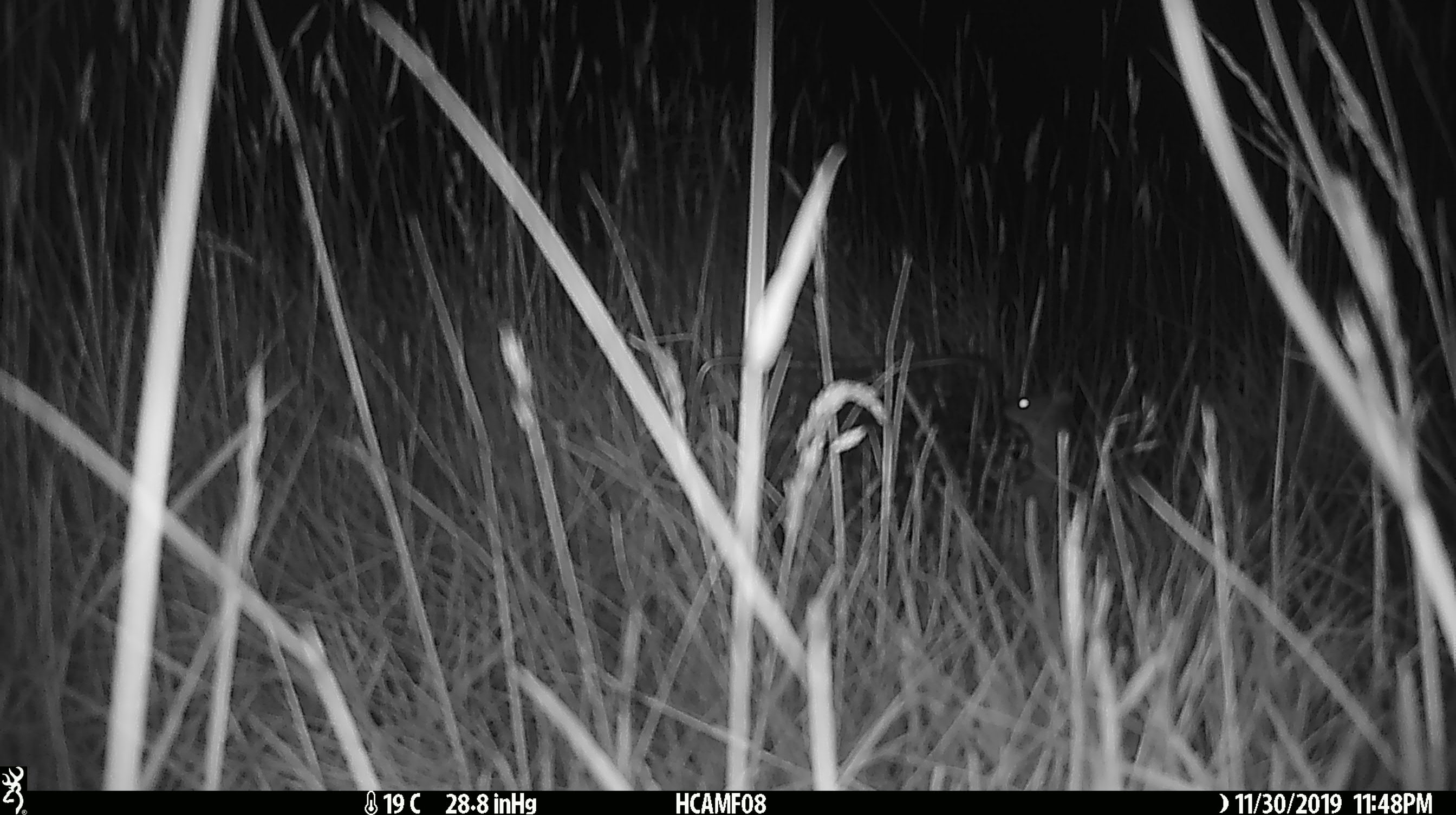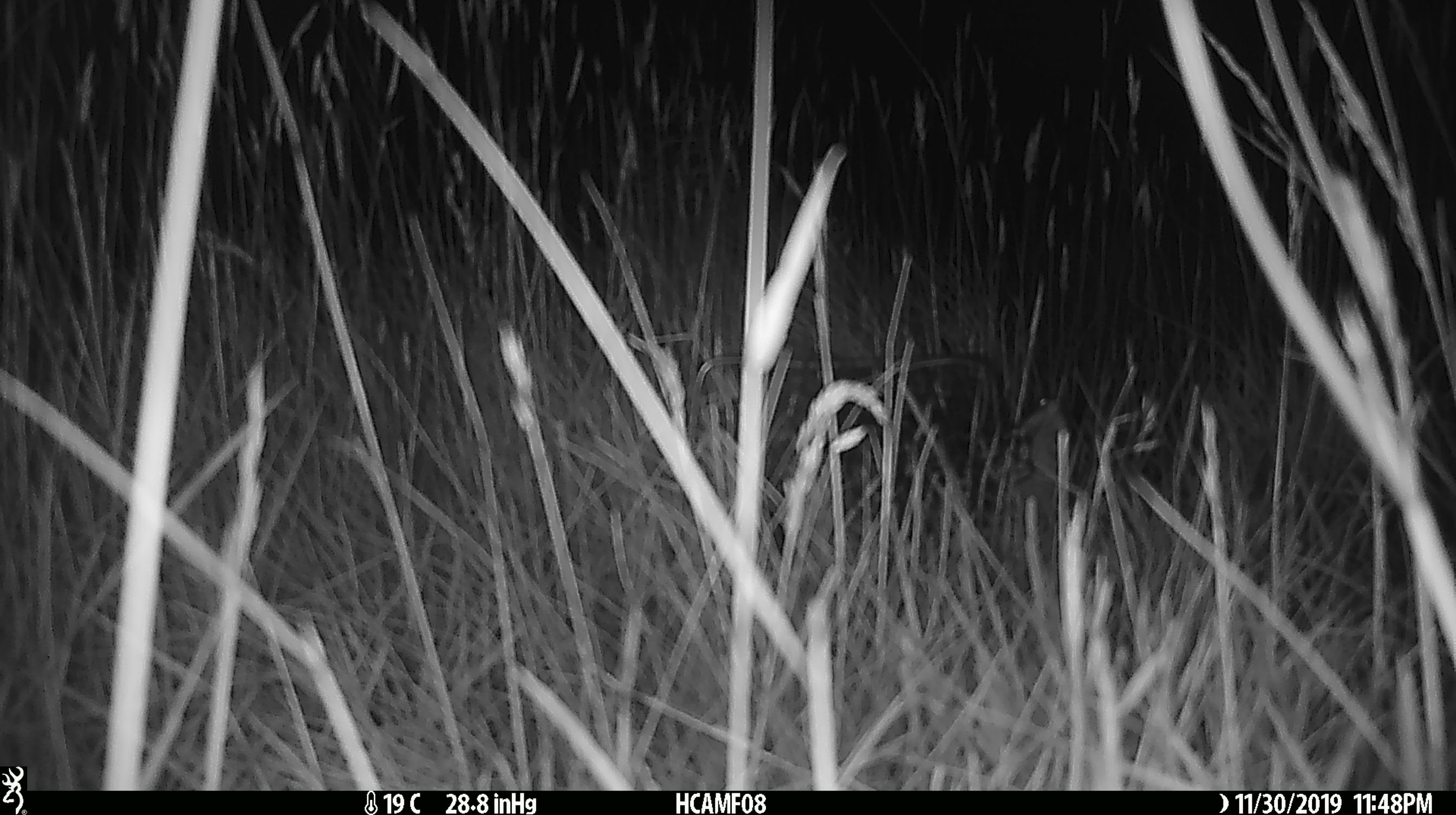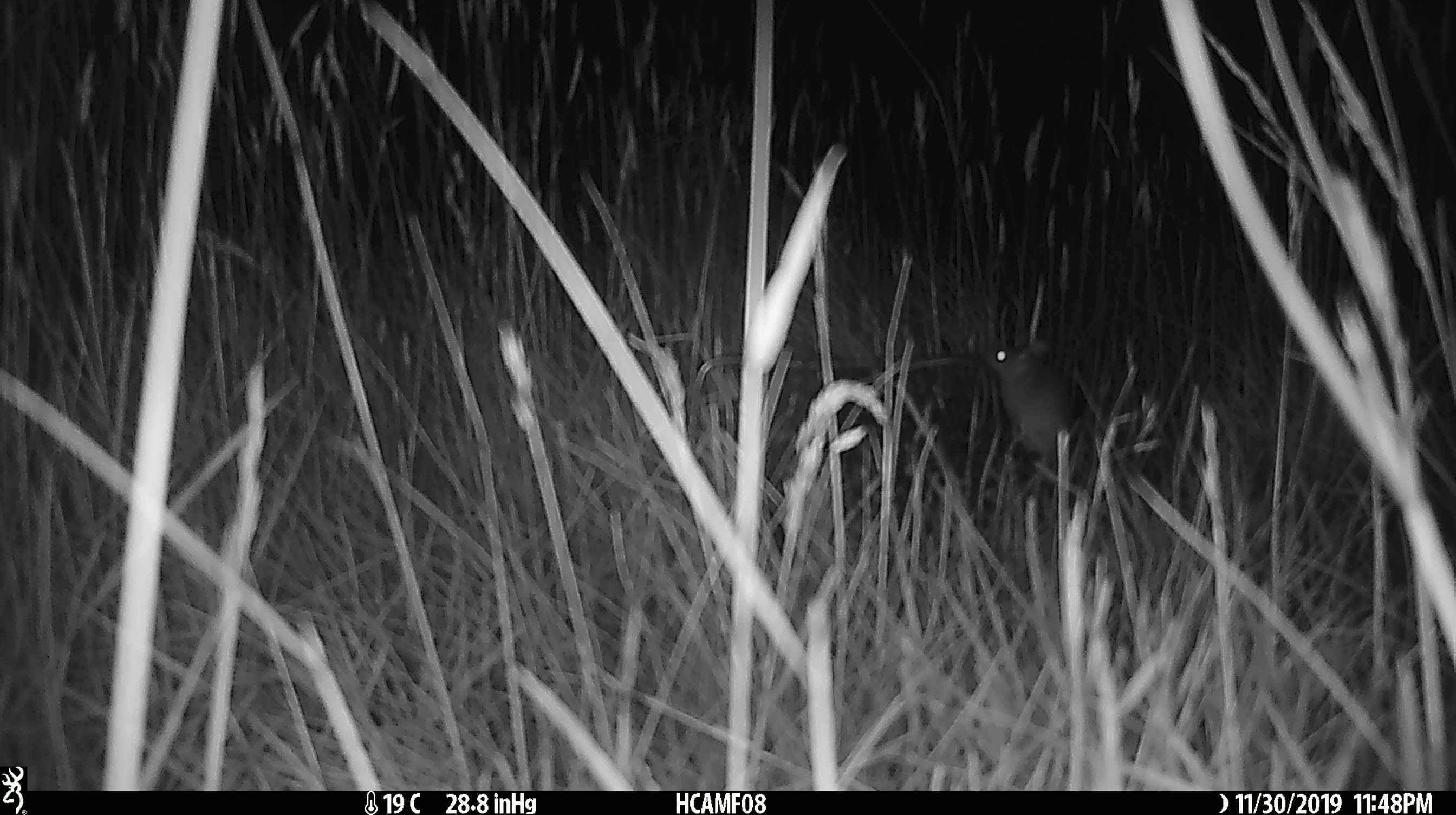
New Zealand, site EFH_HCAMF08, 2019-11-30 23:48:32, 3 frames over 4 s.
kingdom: Animalia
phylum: Chordata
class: Mammalia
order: Rodentia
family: Muridae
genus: Mus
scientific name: Mus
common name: mouse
Mouse (Mus).